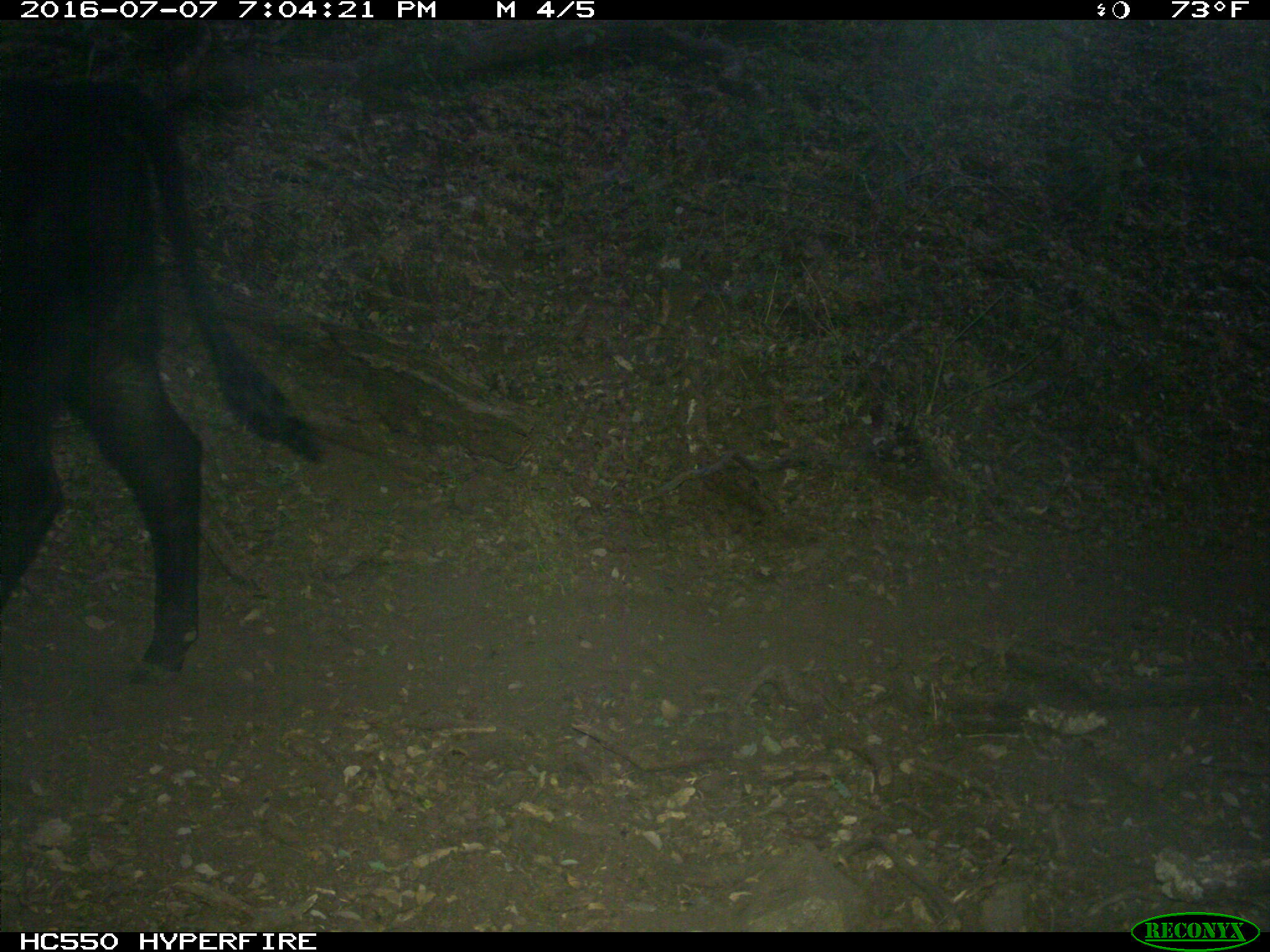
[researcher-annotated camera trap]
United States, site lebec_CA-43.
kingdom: Animalia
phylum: Chordata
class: Mammalia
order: Artiodactyla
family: Bovidae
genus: Bos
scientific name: Bos taurus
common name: domestic cow